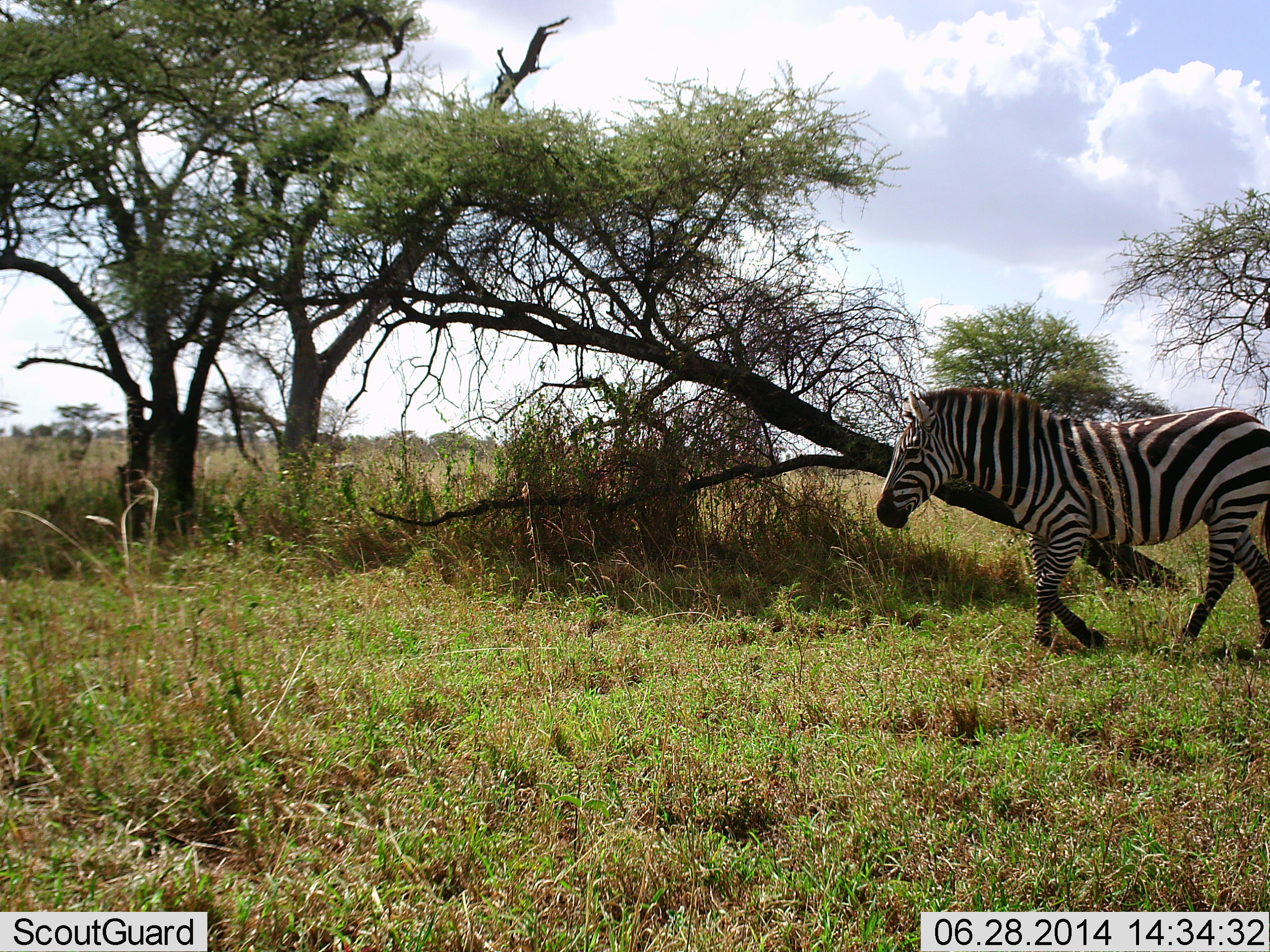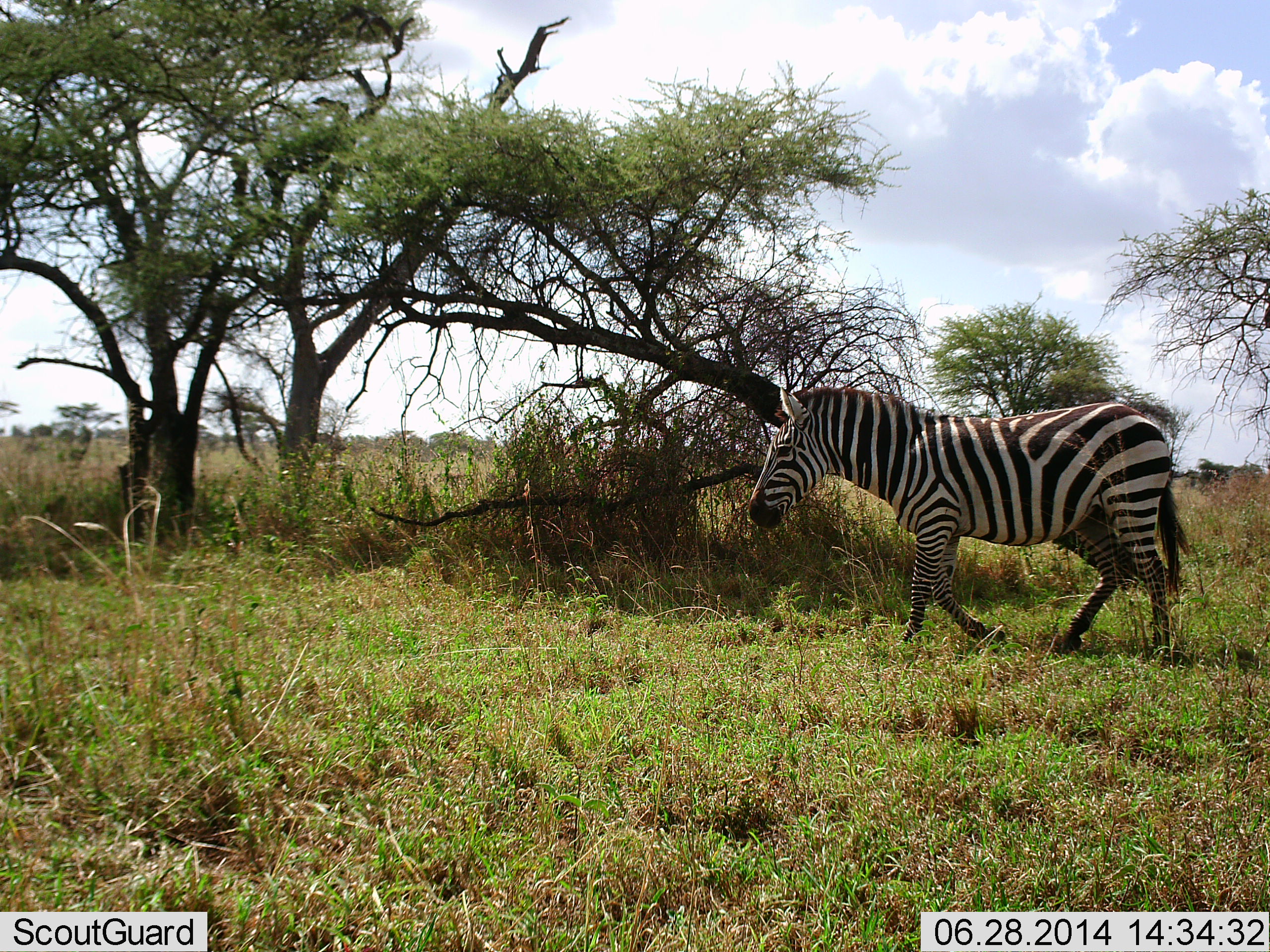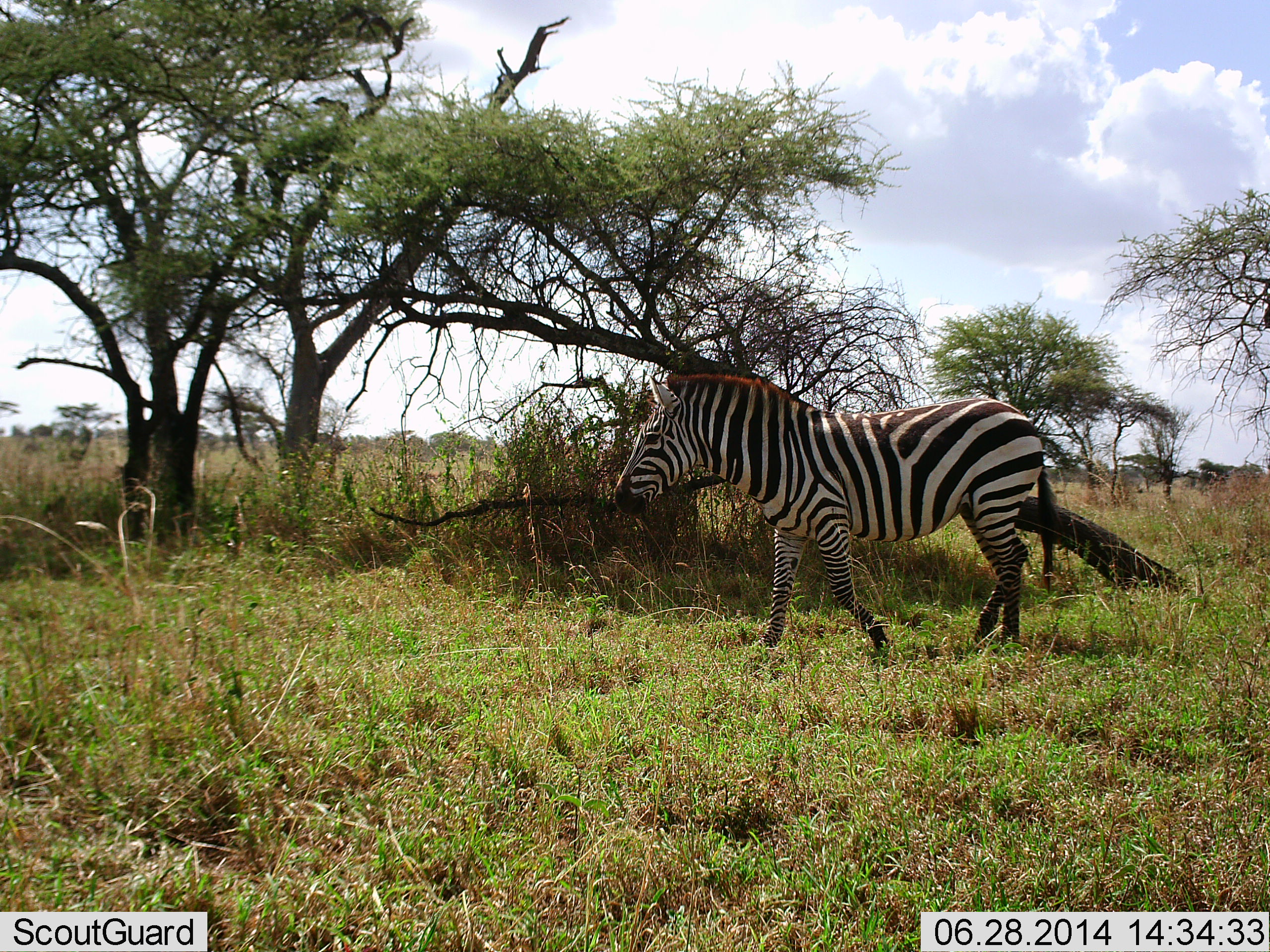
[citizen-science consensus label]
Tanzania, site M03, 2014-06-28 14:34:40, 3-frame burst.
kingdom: Animalia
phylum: Chordata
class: Mammalia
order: Perissodactyla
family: Equidae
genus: Equus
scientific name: Equus quagga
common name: plains zebra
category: zebra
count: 1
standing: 0%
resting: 0%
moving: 100%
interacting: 0%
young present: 0%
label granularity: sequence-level